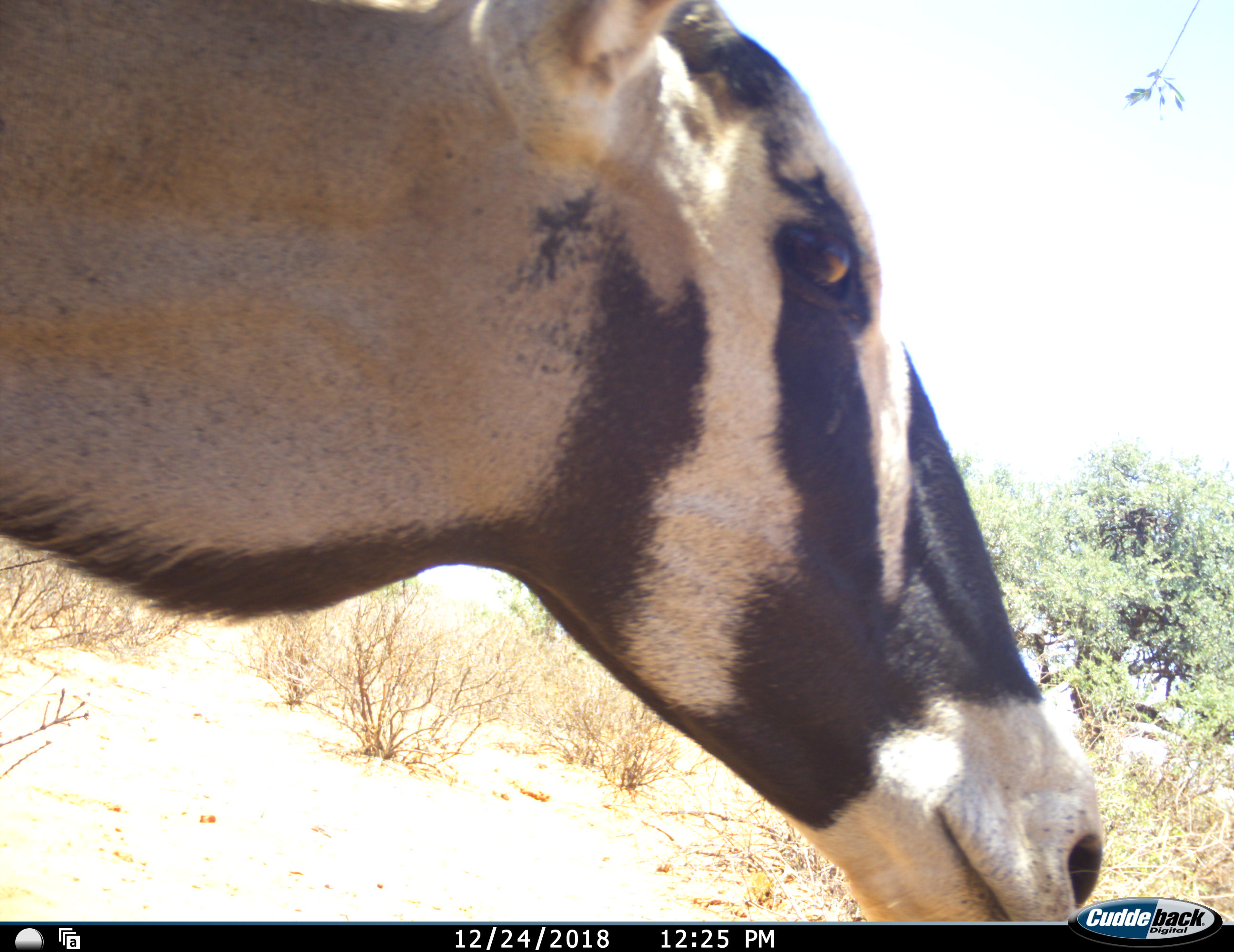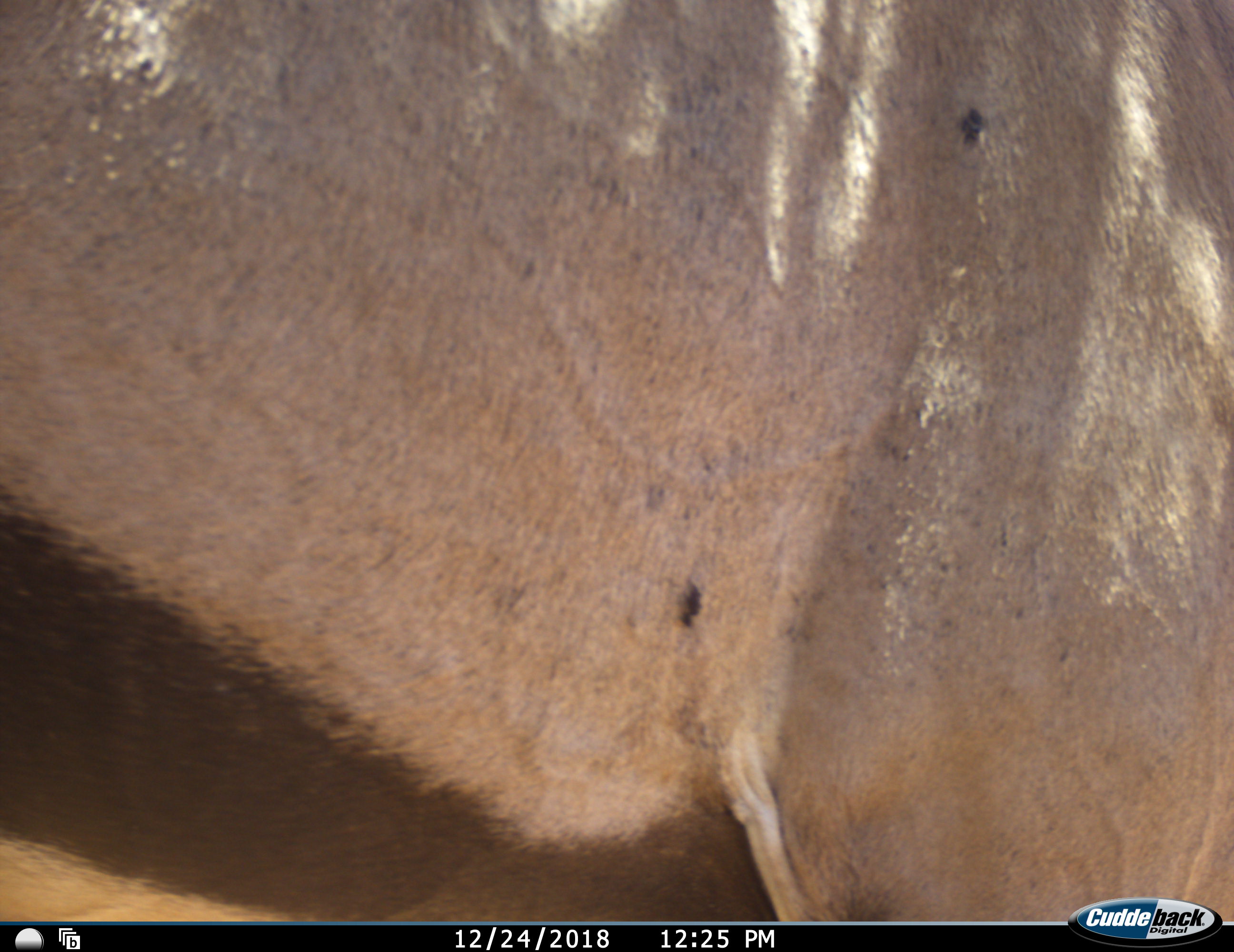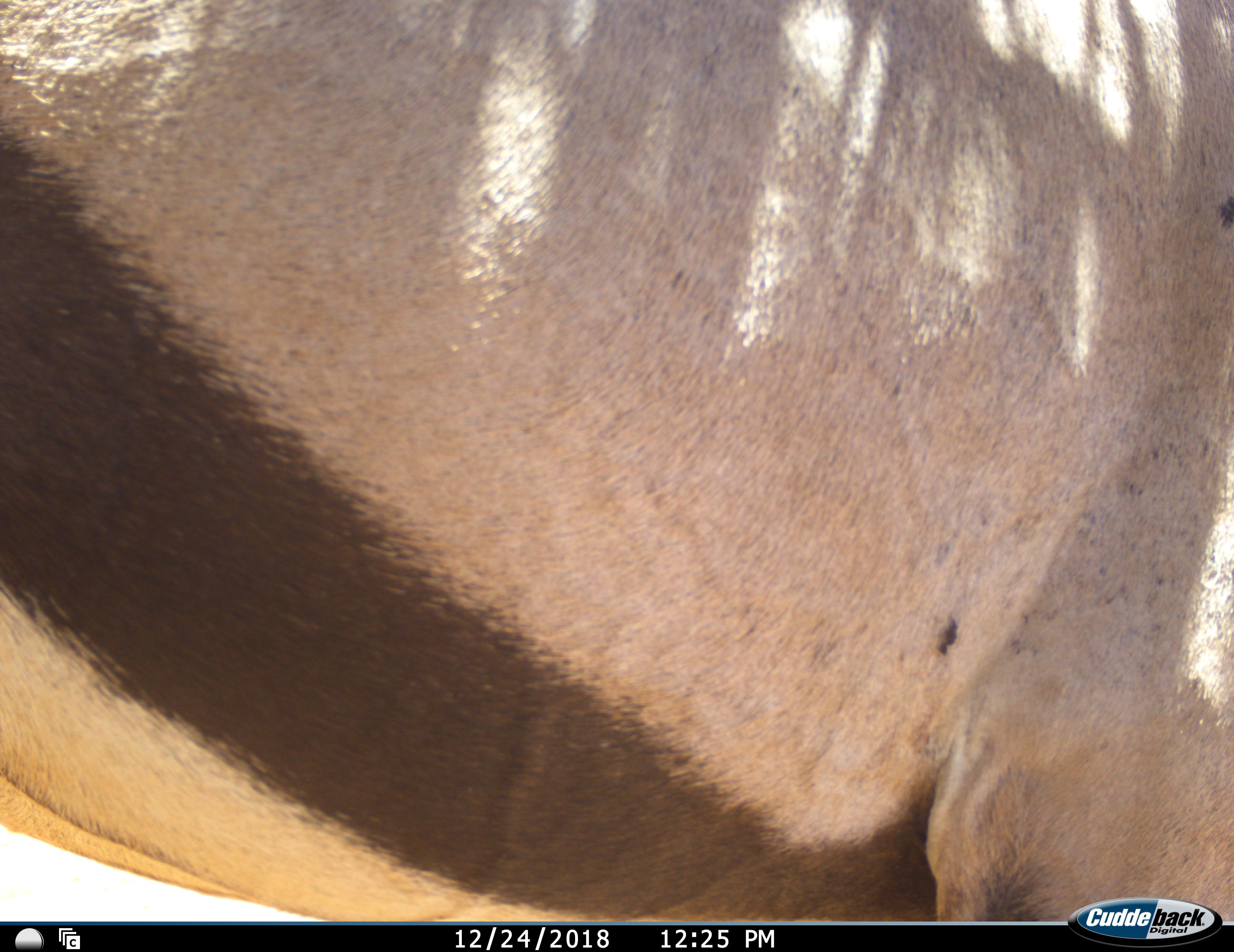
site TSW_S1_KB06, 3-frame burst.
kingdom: Animalia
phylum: Chordata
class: Mammalia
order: Artiodactyla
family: Bovidae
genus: Oryx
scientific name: Oryx gazella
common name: gemsbok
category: oryx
Oryx (gemsbok) (Oryx gazella), count 1. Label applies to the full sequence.